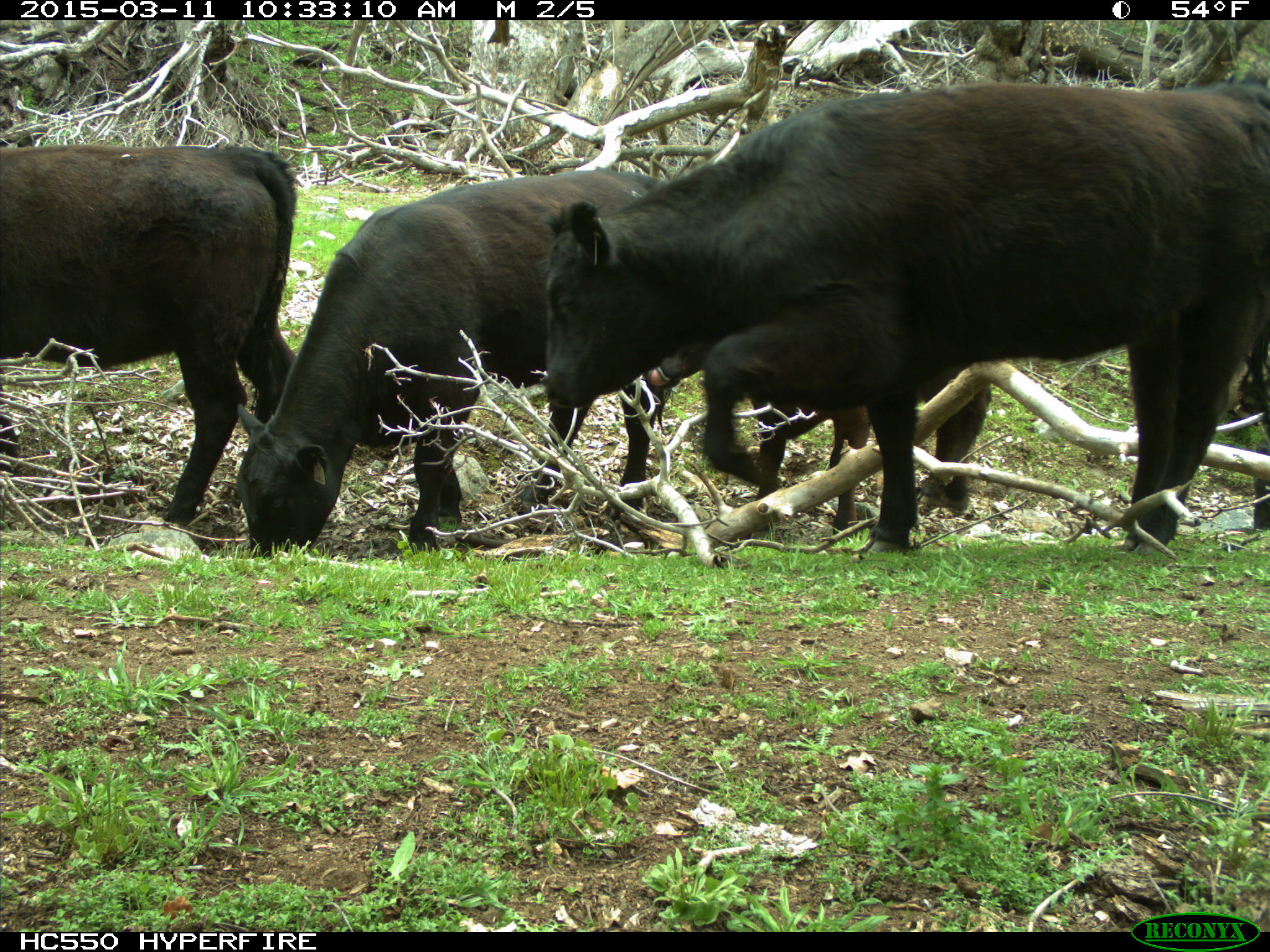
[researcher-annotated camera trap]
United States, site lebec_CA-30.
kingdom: Animalia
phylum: Chordata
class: Mammalia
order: Artiodactyla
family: Bovidae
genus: Bos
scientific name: Bos taurus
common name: domestic cow